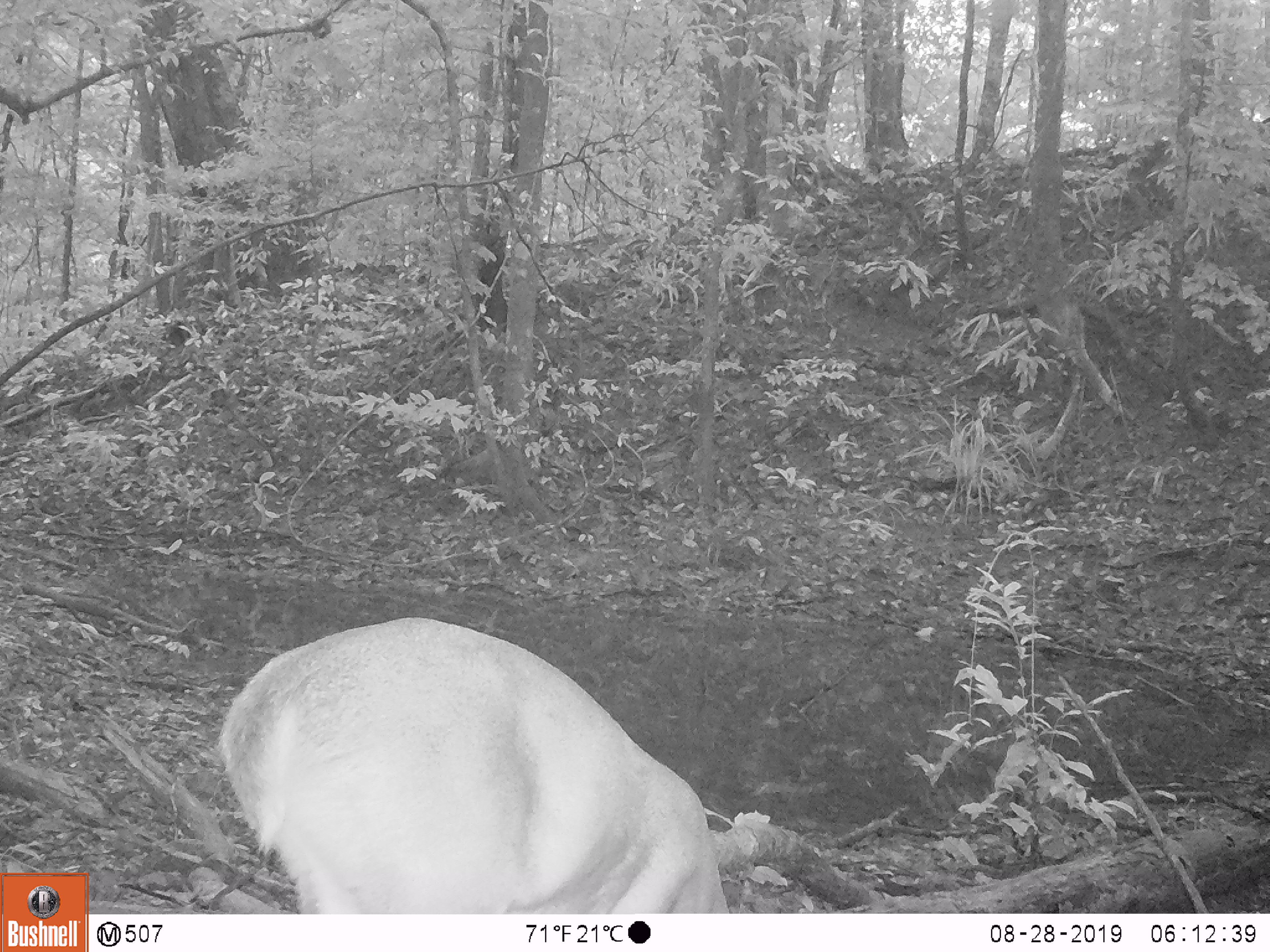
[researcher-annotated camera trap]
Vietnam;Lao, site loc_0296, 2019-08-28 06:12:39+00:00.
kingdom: Animalia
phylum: Chordata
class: Mammalia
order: Artiodactyla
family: Cervidae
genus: Muntiacus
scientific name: Muntiacus vuquangensis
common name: large-antlered muntjac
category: large antlered muntjac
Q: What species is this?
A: Large antlered muntjac (large-antlered muntjac) (Muntiacus vuquangensis).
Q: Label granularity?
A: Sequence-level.